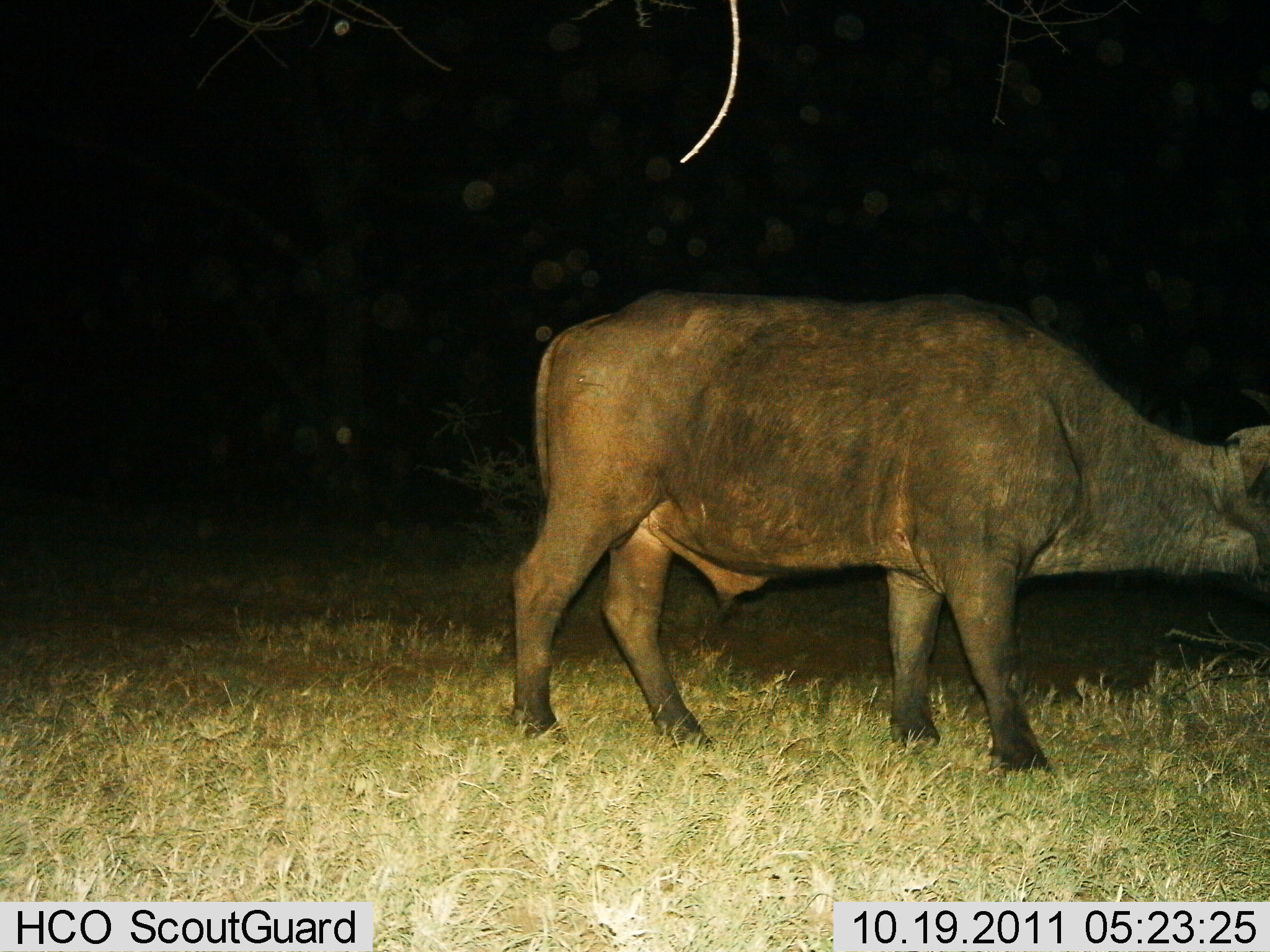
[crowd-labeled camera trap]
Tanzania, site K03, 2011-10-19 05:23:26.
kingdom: Animalia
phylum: Chordata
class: Mammalia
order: Artiodactyla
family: Bovidae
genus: Syncerus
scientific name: Syncerus caffer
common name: cape buffalo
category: buffalo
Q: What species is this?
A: Buffalo (cape buffalo) (Syncerus caffer).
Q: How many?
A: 1.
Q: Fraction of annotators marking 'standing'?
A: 85%.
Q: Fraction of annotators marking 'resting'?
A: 0%.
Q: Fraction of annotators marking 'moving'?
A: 15%.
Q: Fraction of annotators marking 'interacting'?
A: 0%.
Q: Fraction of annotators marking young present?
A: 0%.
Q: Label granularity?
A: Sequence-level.